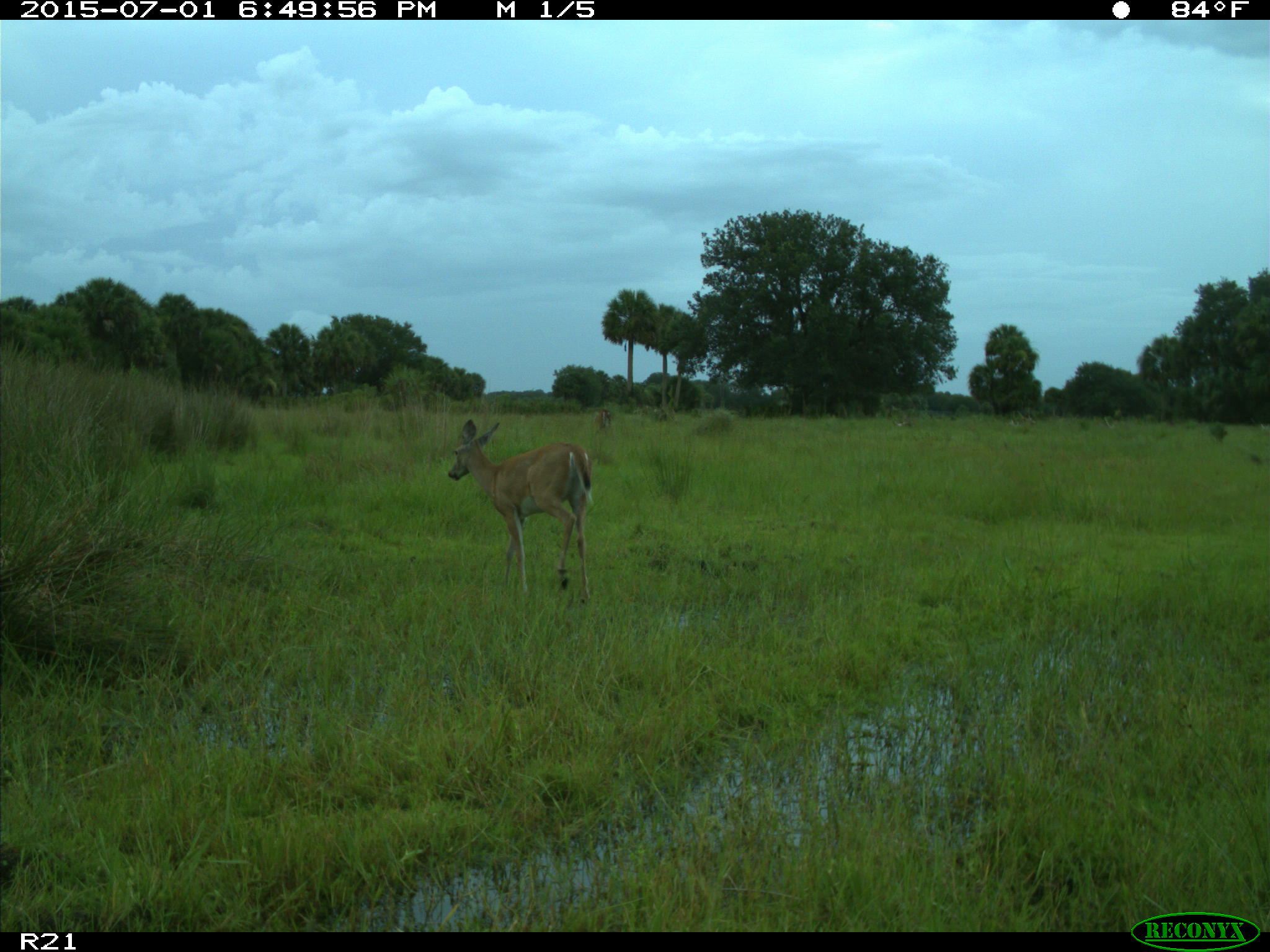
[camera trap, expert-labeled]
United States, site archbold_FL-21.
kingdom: Animalia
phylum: Chordata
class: Mammalia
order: Artiodactyla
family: Cervidae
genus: Odocoileus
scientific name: Odocoileus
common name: deer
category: unidentified deer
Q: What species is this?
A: Unidentified deer (deer) (Odocoileus).